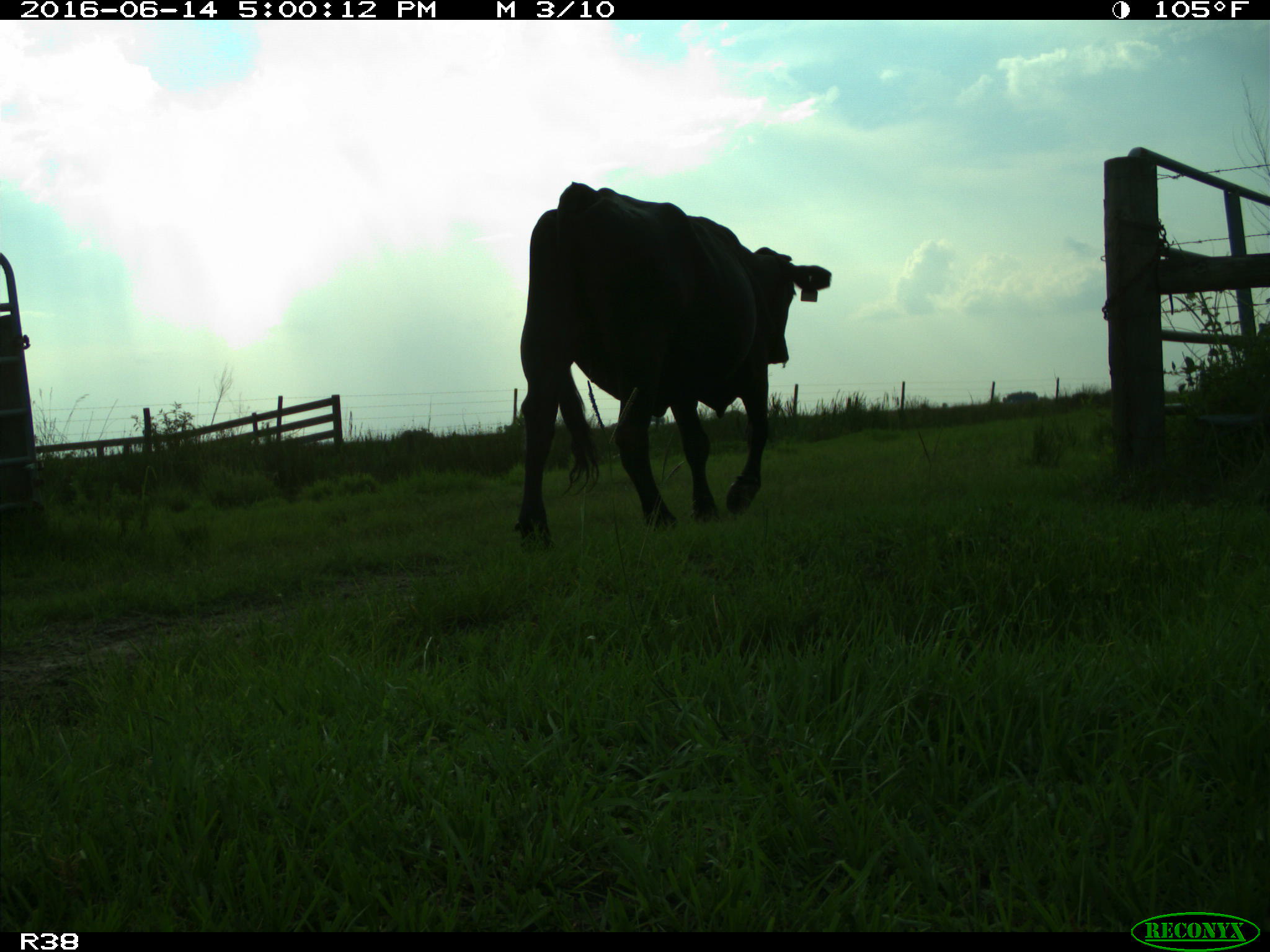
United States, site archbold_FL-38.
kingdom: Animalia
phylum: Chordata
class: Mammalia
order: Artiodactyla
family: Bovidae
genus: Bos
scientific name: Bos taurus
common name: domestic cow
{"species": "Bos taurus (domestic cow)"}